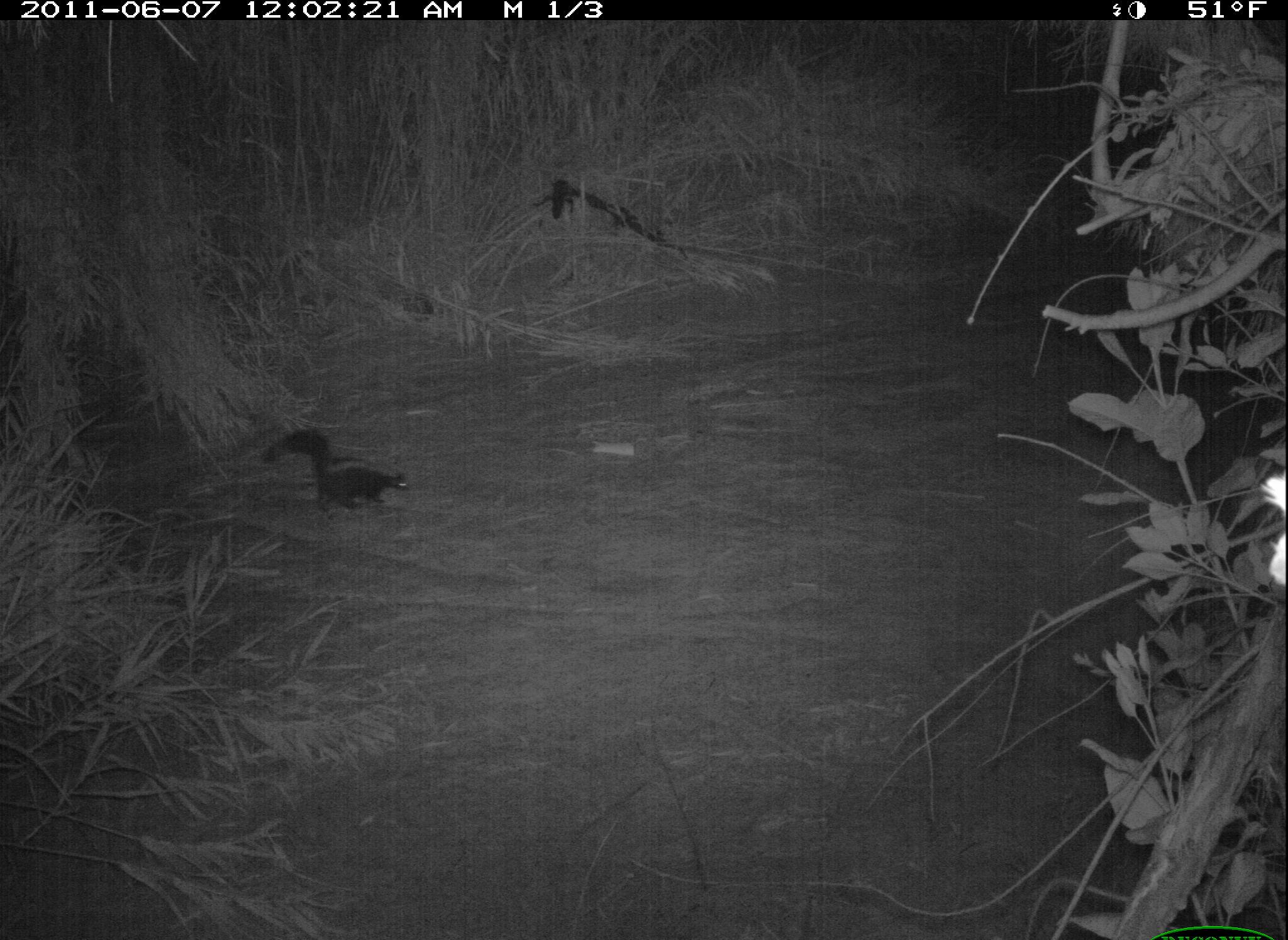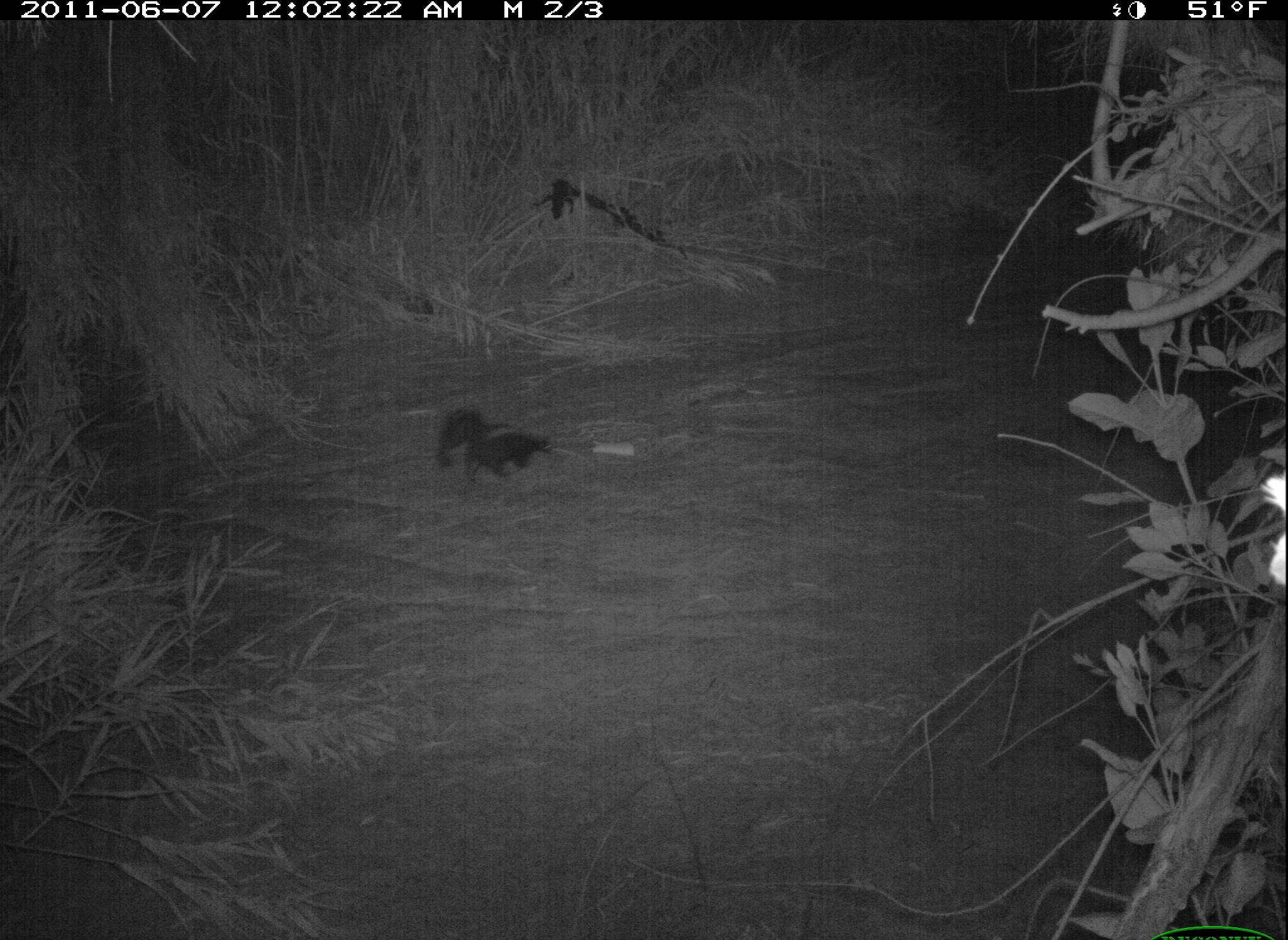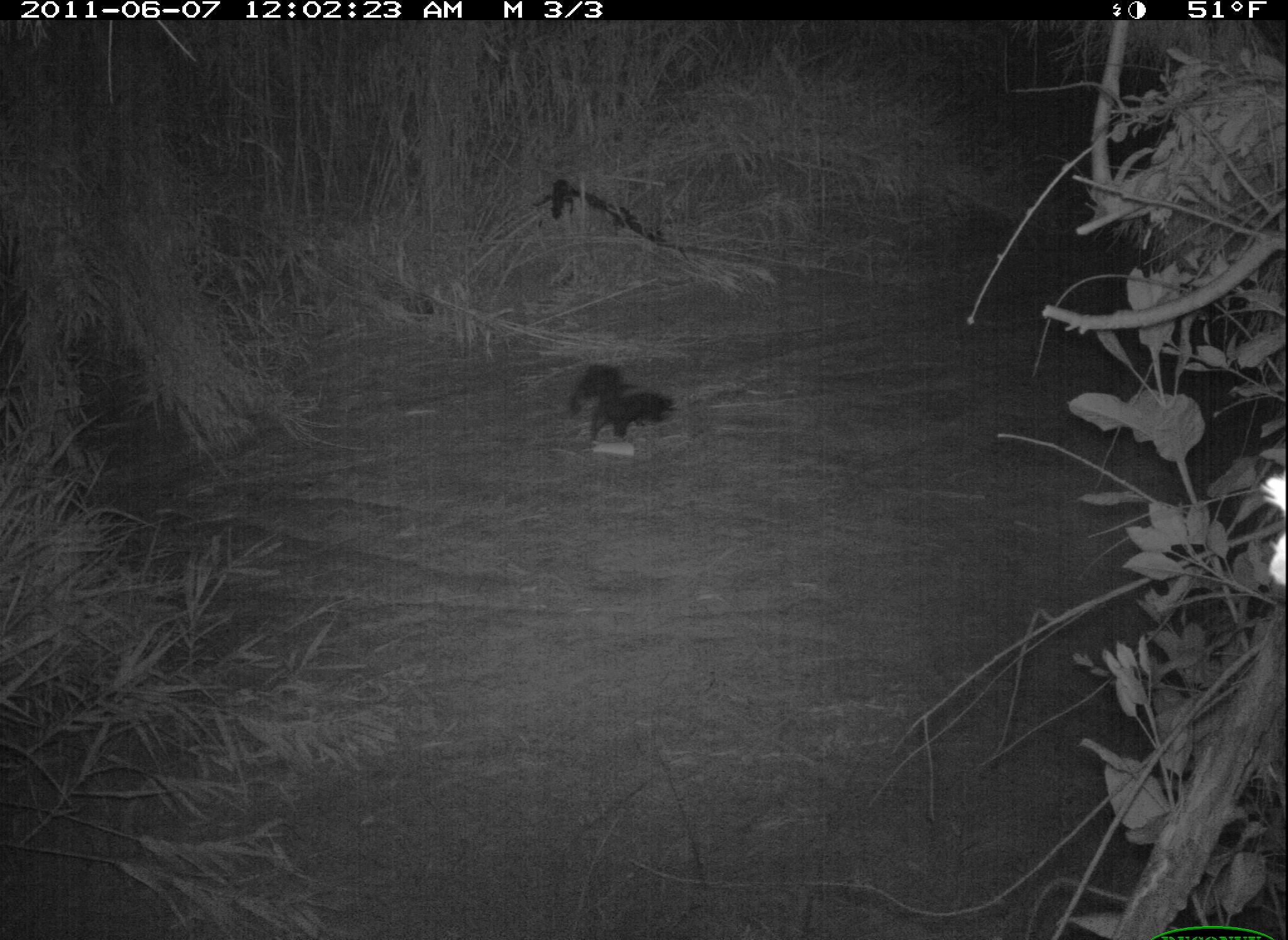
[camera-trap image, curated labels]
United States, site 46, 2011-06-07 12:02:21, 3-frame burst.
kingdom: Animalia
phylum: Chordata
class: Mammalia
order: Carnivora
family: Mephitidae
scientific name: Mephitidae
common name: skunk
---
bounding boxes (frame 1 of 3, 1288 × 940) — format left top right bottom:
skunk: 253 411 422 527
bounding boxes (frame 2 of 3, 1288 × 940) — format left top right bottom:
skunk: 446 382 572 496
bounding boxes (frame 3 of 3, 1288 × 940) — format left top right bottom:
skunk: 572 358 679 445